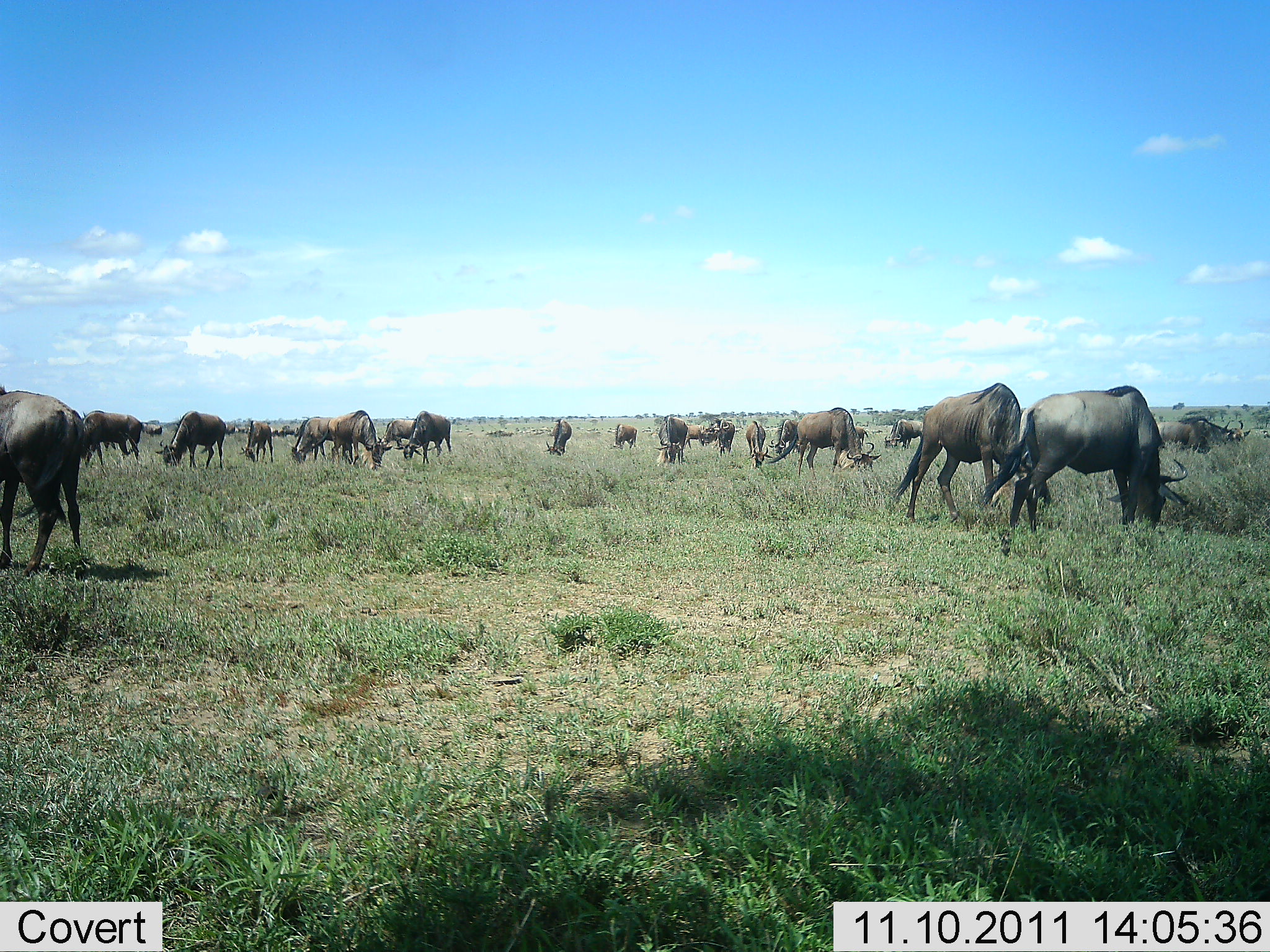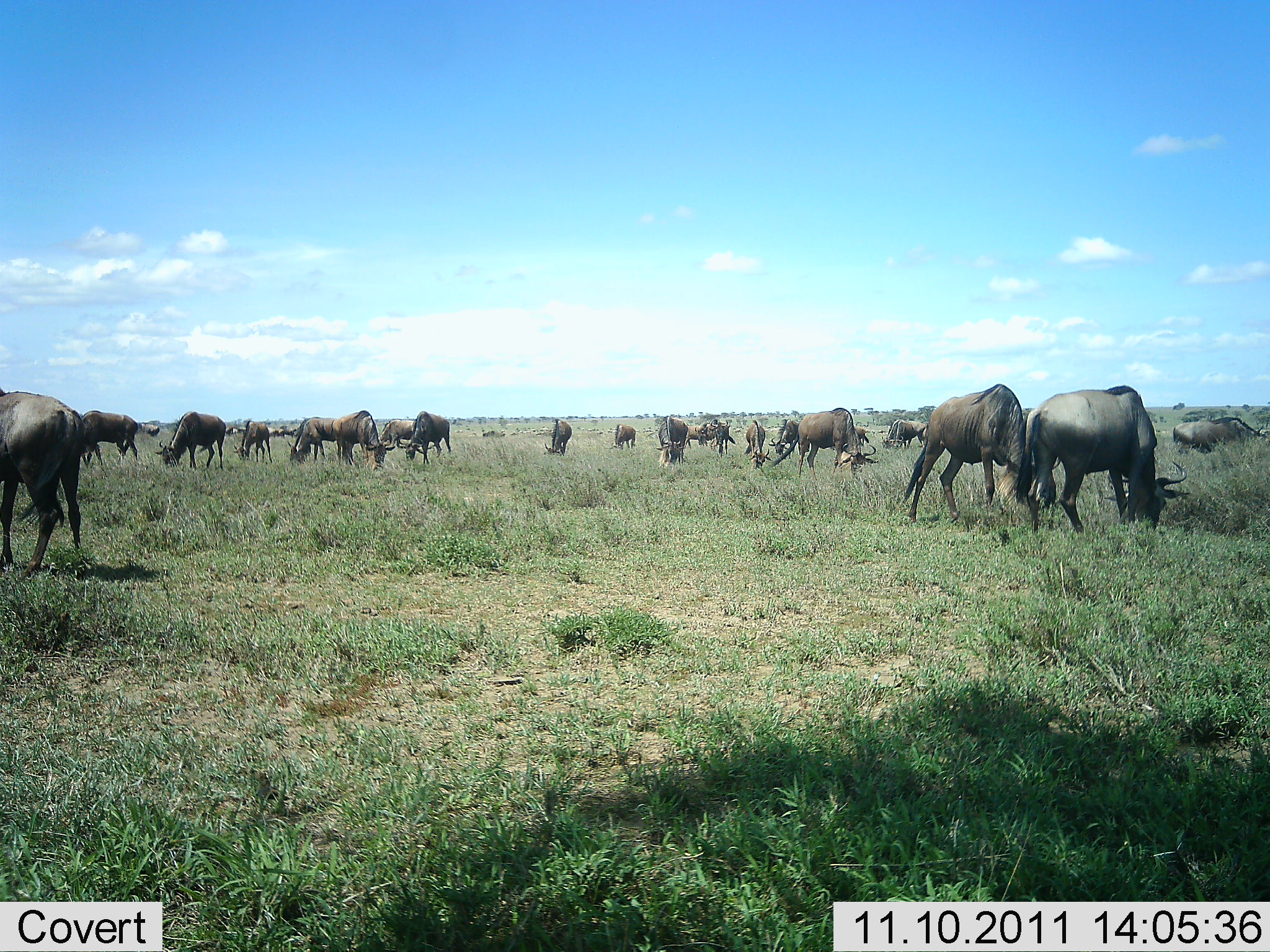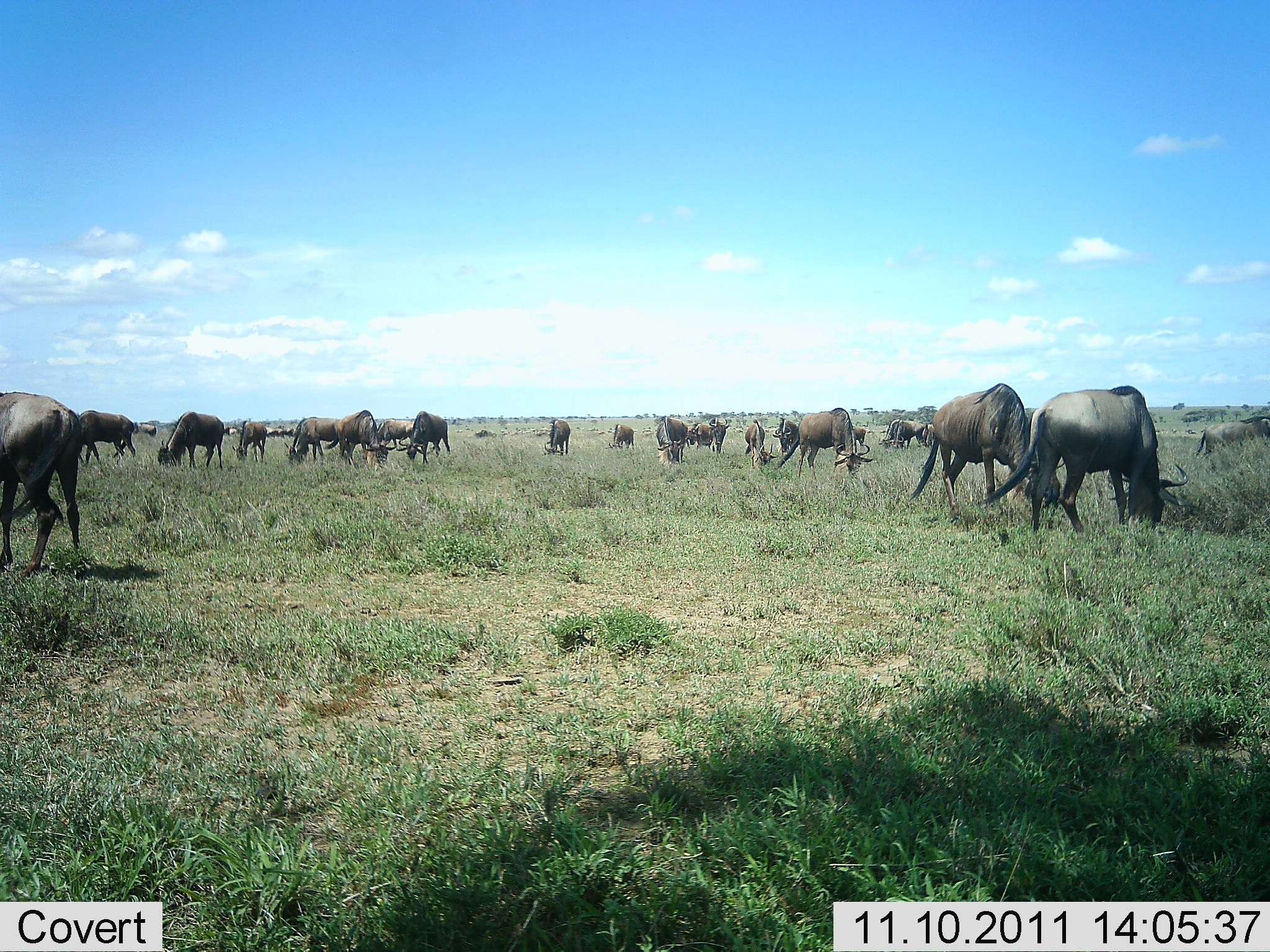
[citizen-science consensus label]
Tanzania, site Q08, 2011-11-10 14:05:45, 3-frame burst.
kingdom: Animalia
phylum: Chordata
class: Mammalia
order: Artiodactyla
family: Bovidae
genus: Connochaetes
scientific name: Connochaetes taurinus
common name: blue wildebeest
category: wildebeest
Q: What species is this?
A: Wildebeest (blue wildebeest) (Connochaetes taurinus).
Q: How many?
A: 11-50.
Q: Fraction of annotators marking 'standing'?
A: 60%.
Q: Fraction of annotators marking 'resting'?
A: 20%.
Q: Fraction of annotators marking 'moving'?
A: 27%.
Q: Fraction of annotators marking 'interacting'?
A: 13%.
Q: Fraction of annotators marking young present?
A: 7%.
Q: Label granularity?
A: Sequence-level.